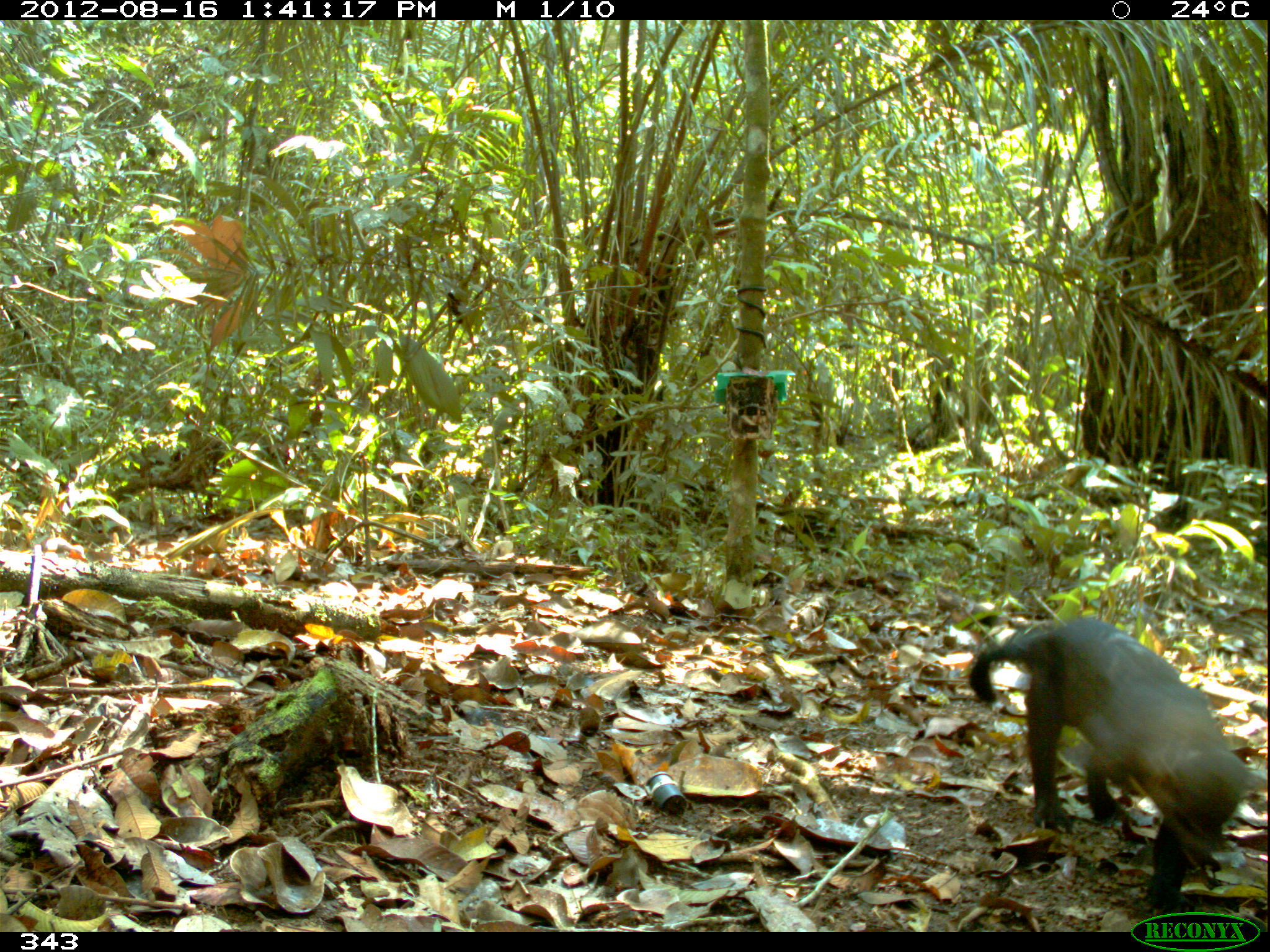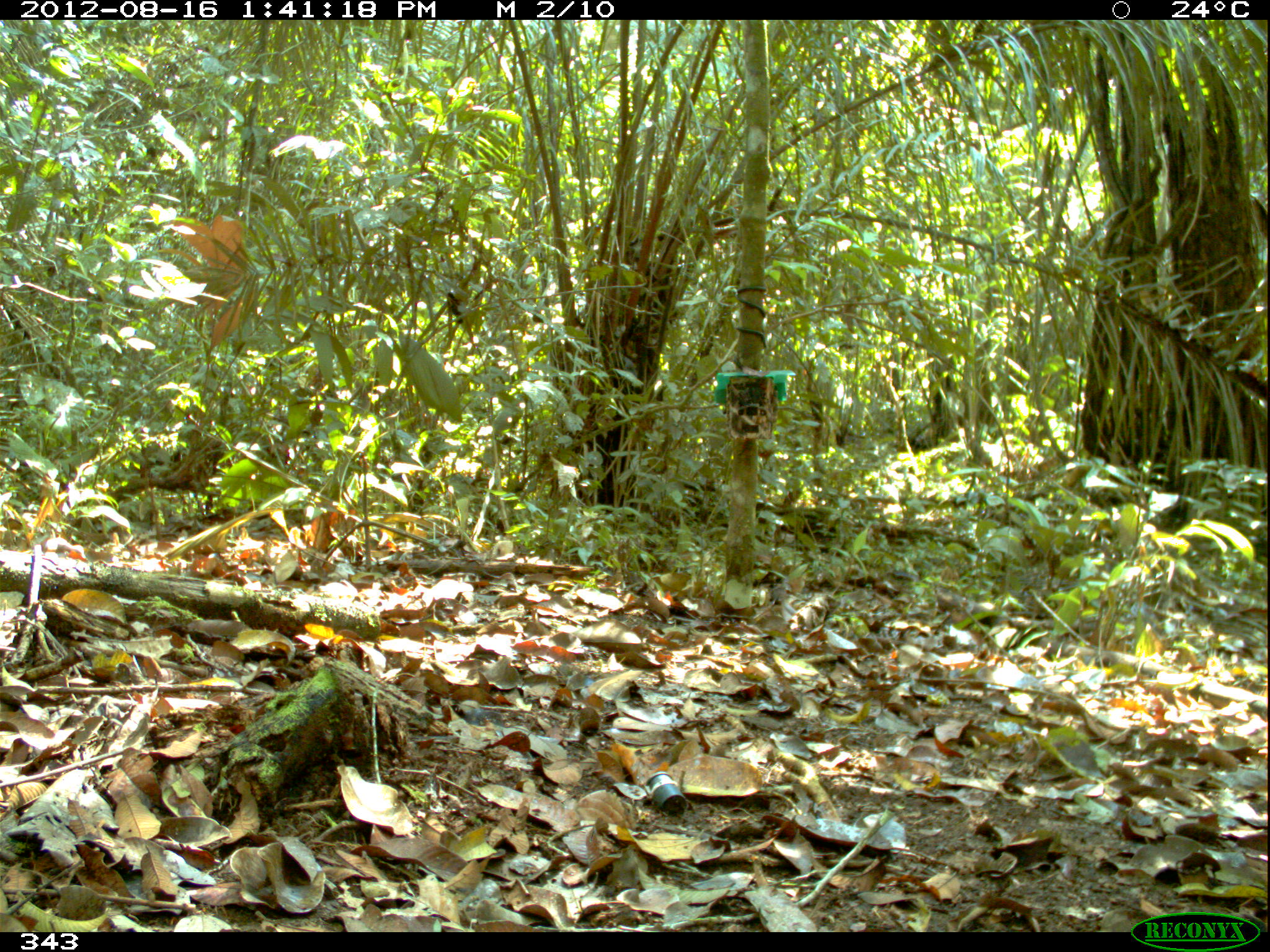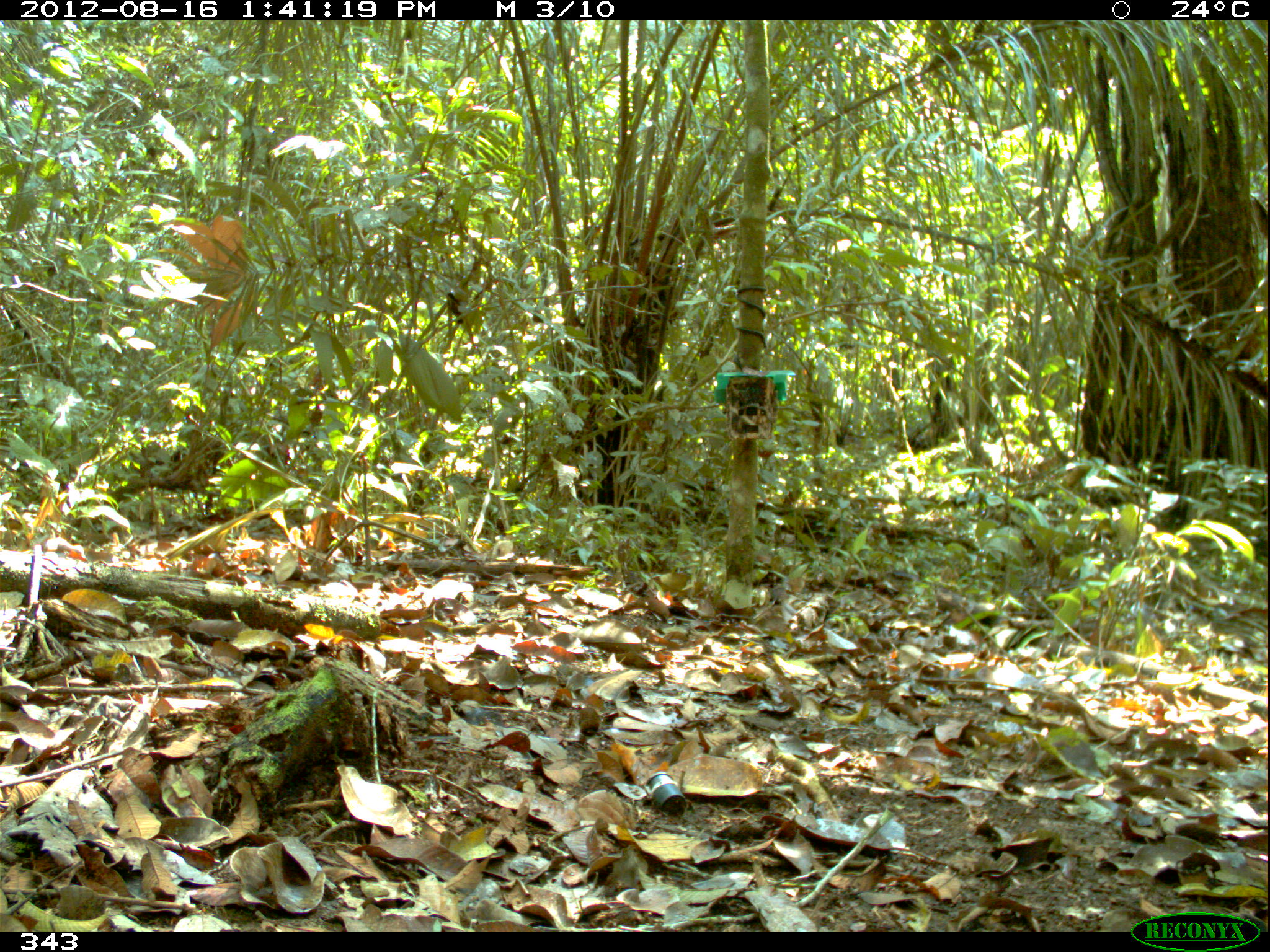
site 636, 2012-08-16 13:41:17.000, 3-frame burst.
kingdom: Animalia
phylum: Chordata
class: Mammalia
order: Carnivora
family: Mustelidae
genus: Eira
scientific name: Eira barbara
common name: tayra